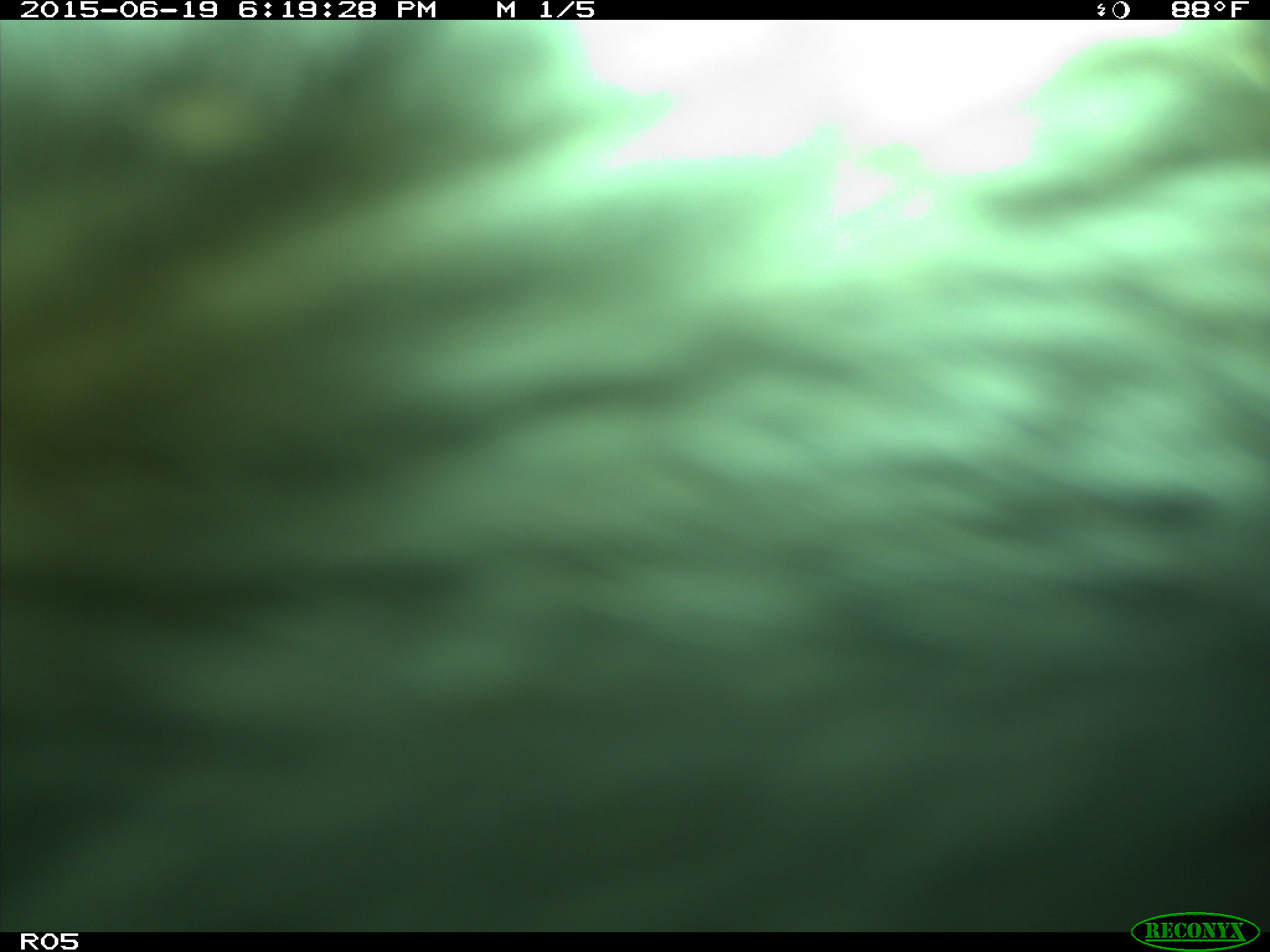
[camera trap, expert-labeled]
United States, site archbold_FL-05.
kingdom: Animalia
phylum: Chordata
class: Mammalia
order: Artiodactyla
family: Bovidae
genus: Bos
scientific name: Bos taurus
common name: domestic cow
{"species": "Bos taurus (domestic cow)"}